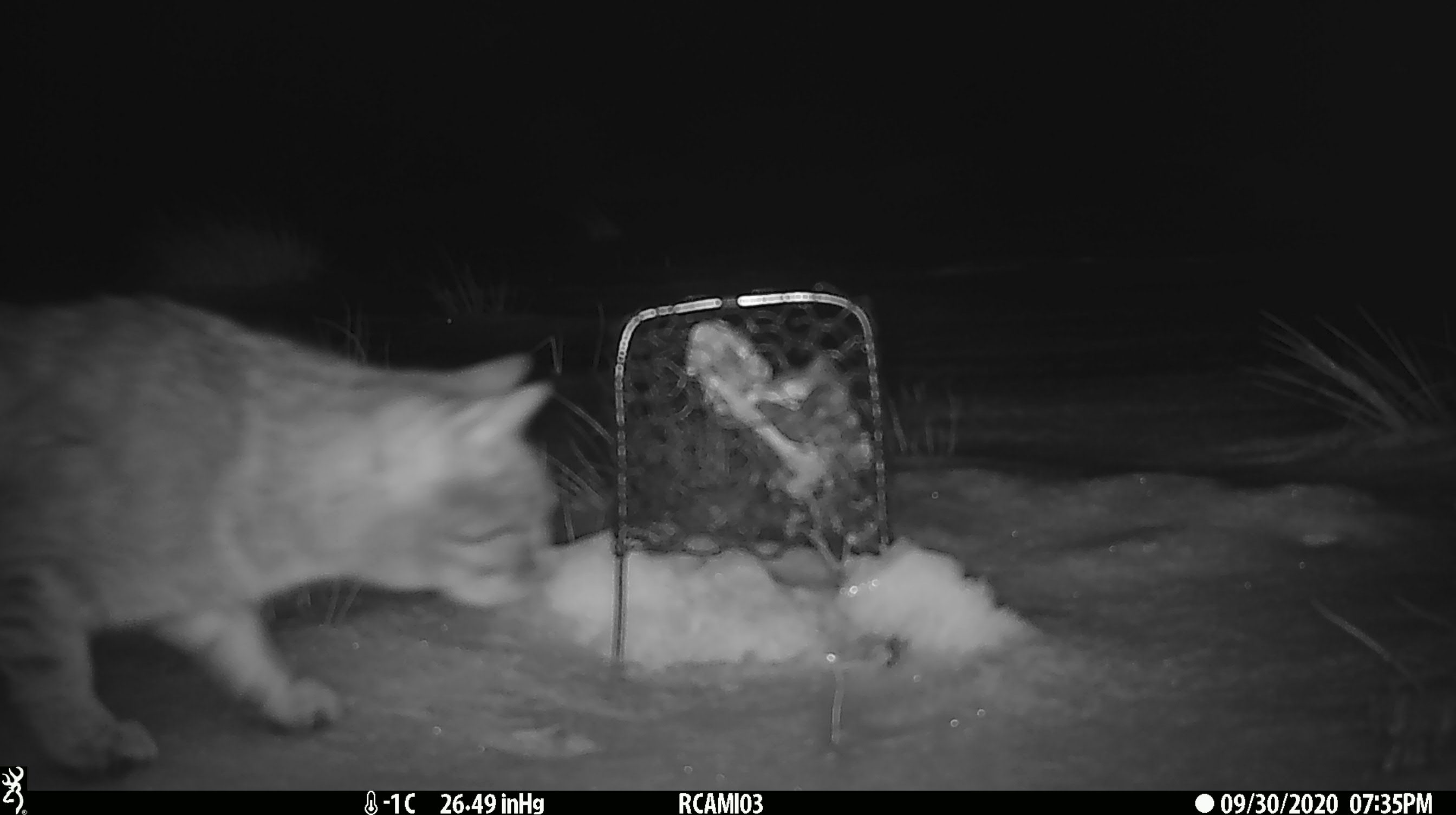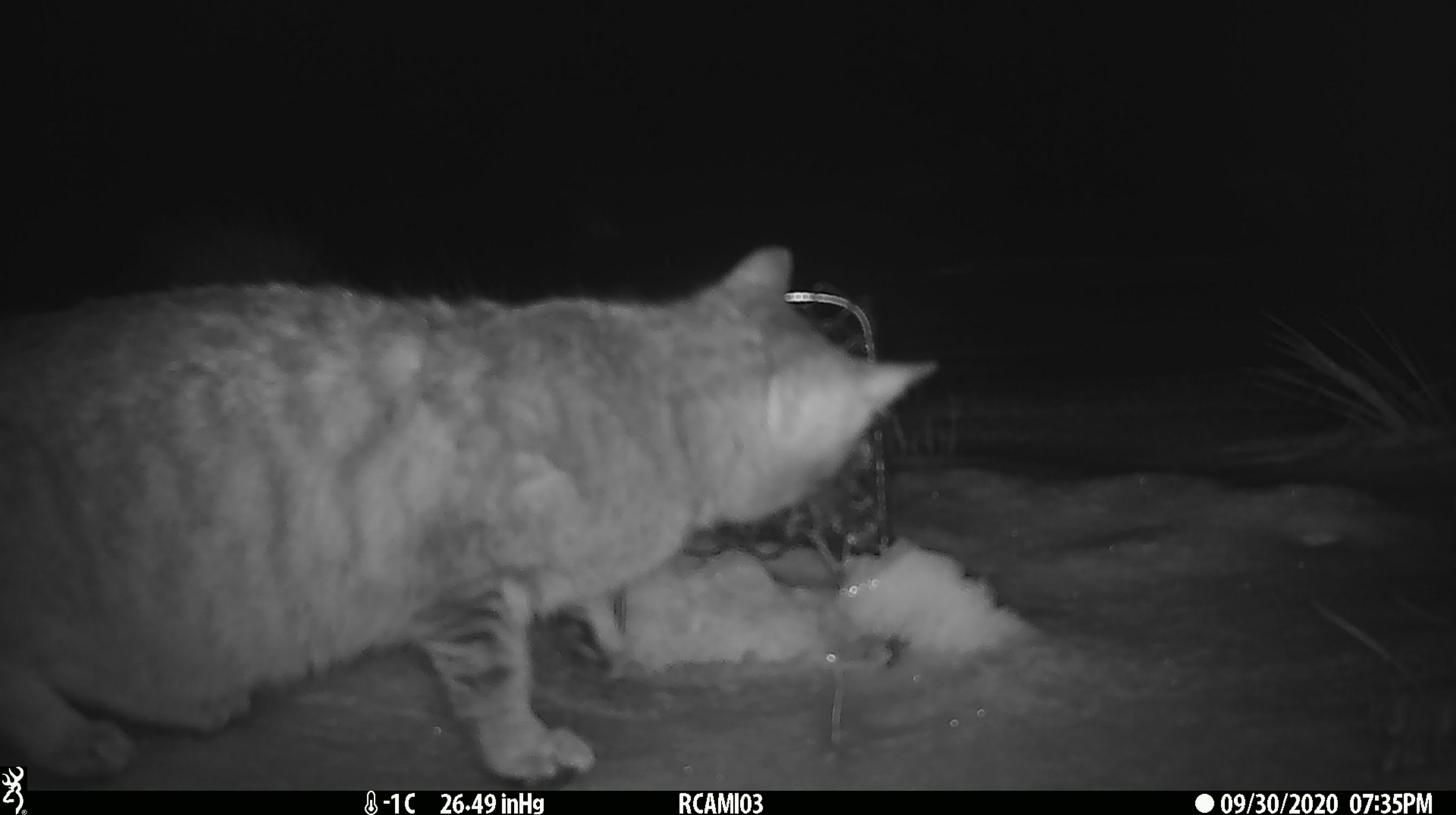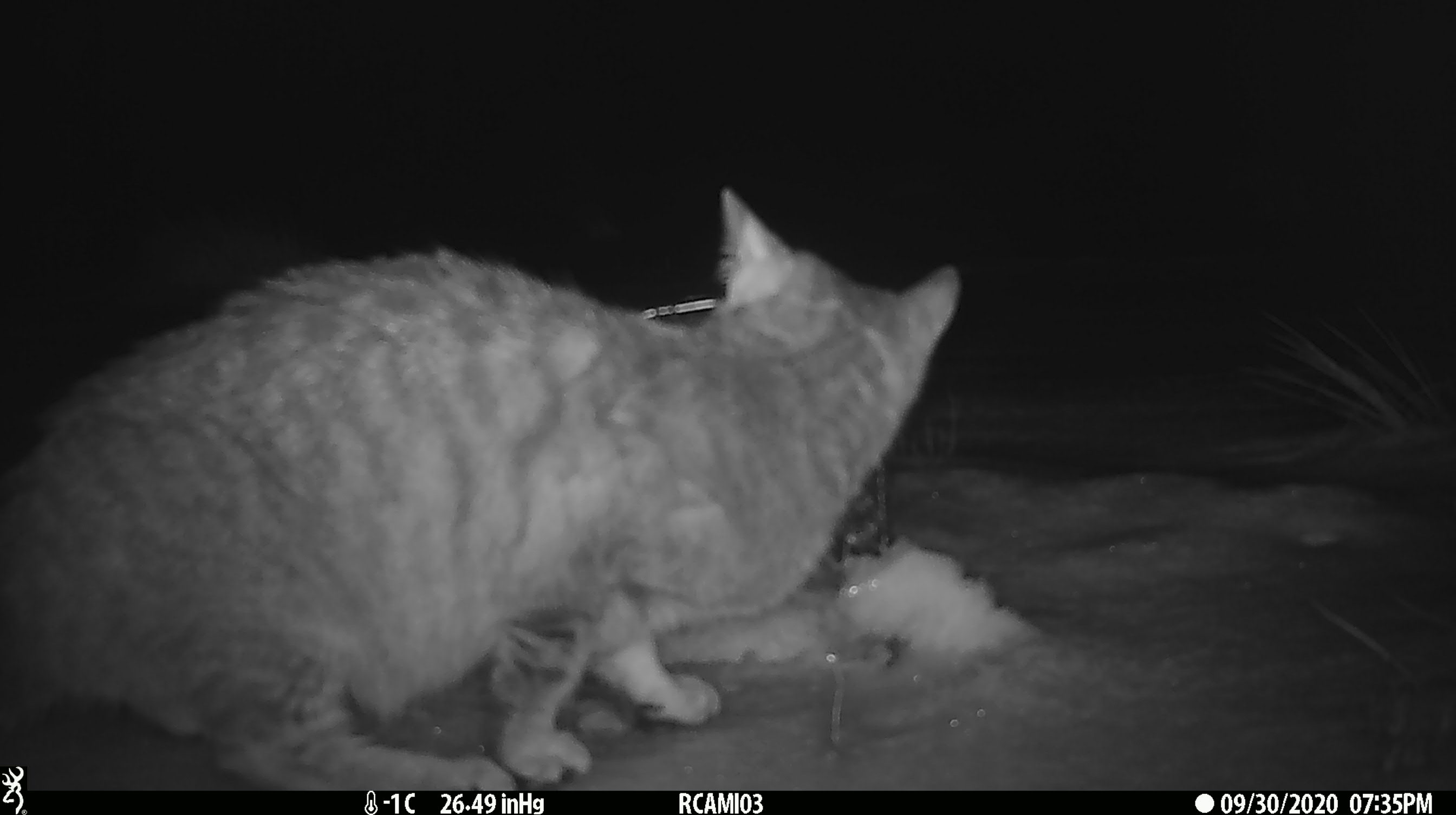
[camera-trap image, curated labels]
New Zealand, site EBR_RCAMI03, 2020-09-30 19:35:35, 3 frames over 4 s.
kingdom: Animalia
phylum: Chordata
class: Mammalia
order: Carnivora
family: Felidae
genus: Felis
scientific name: Felis catus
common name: domestic cat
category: cat